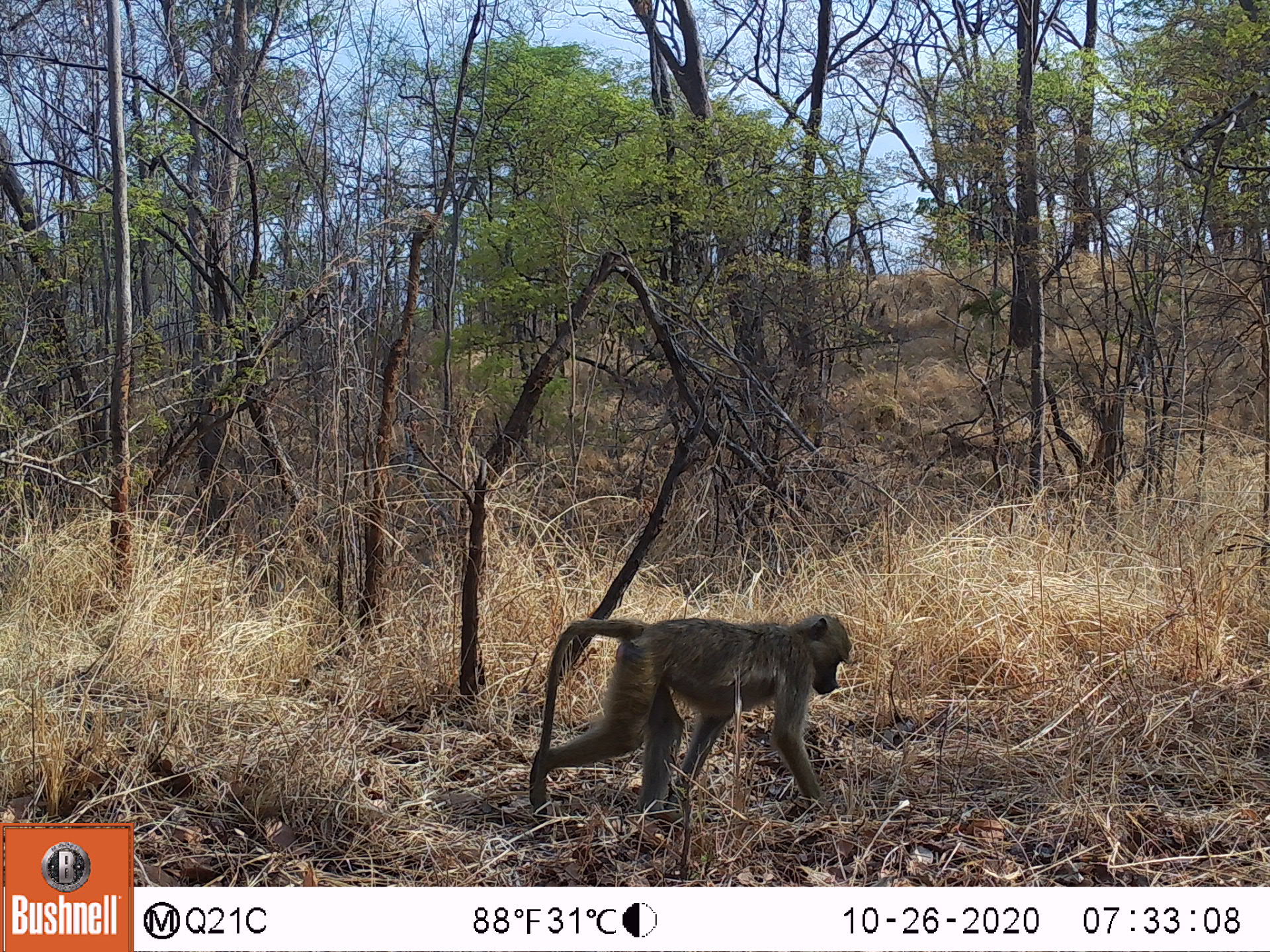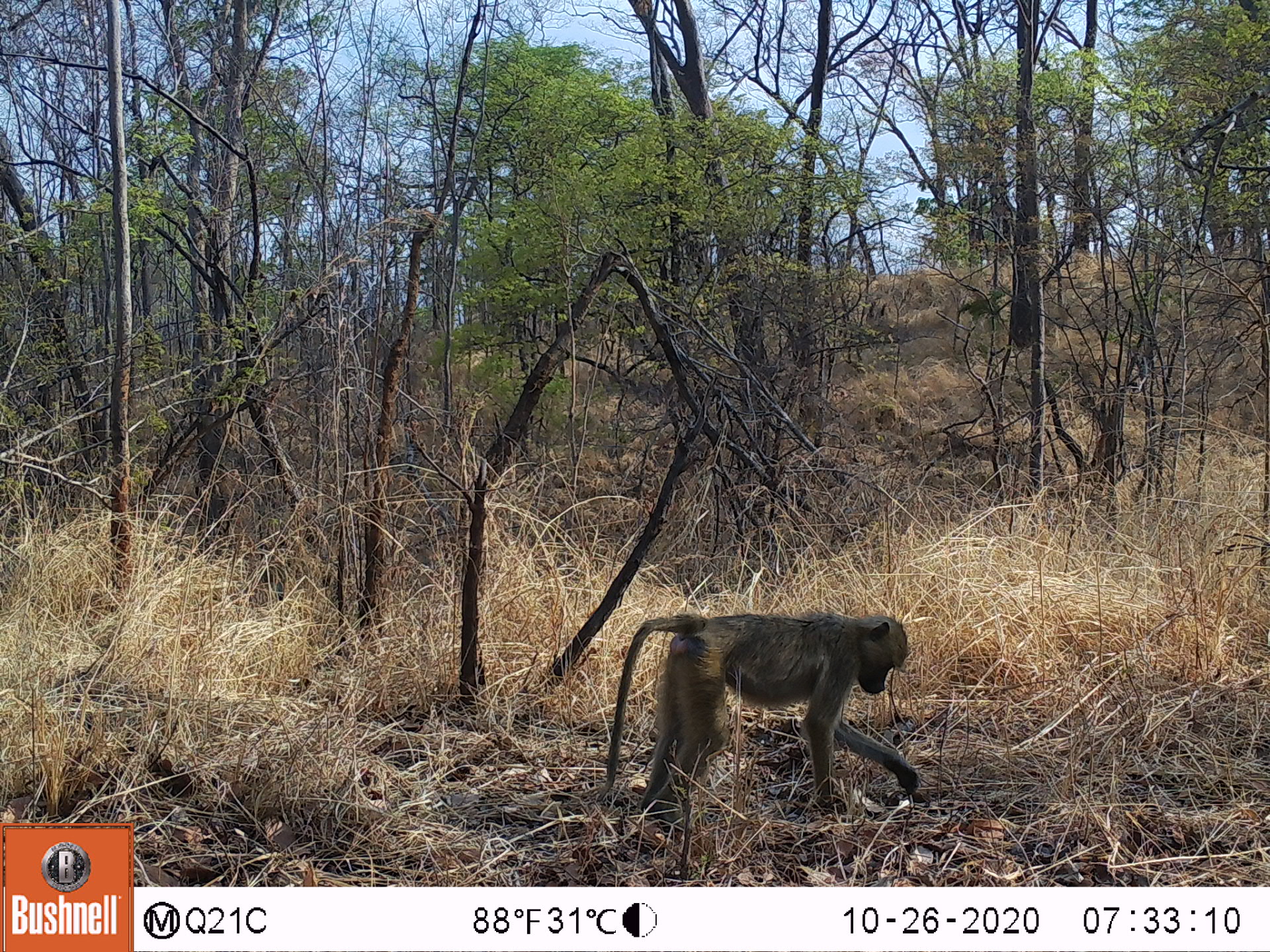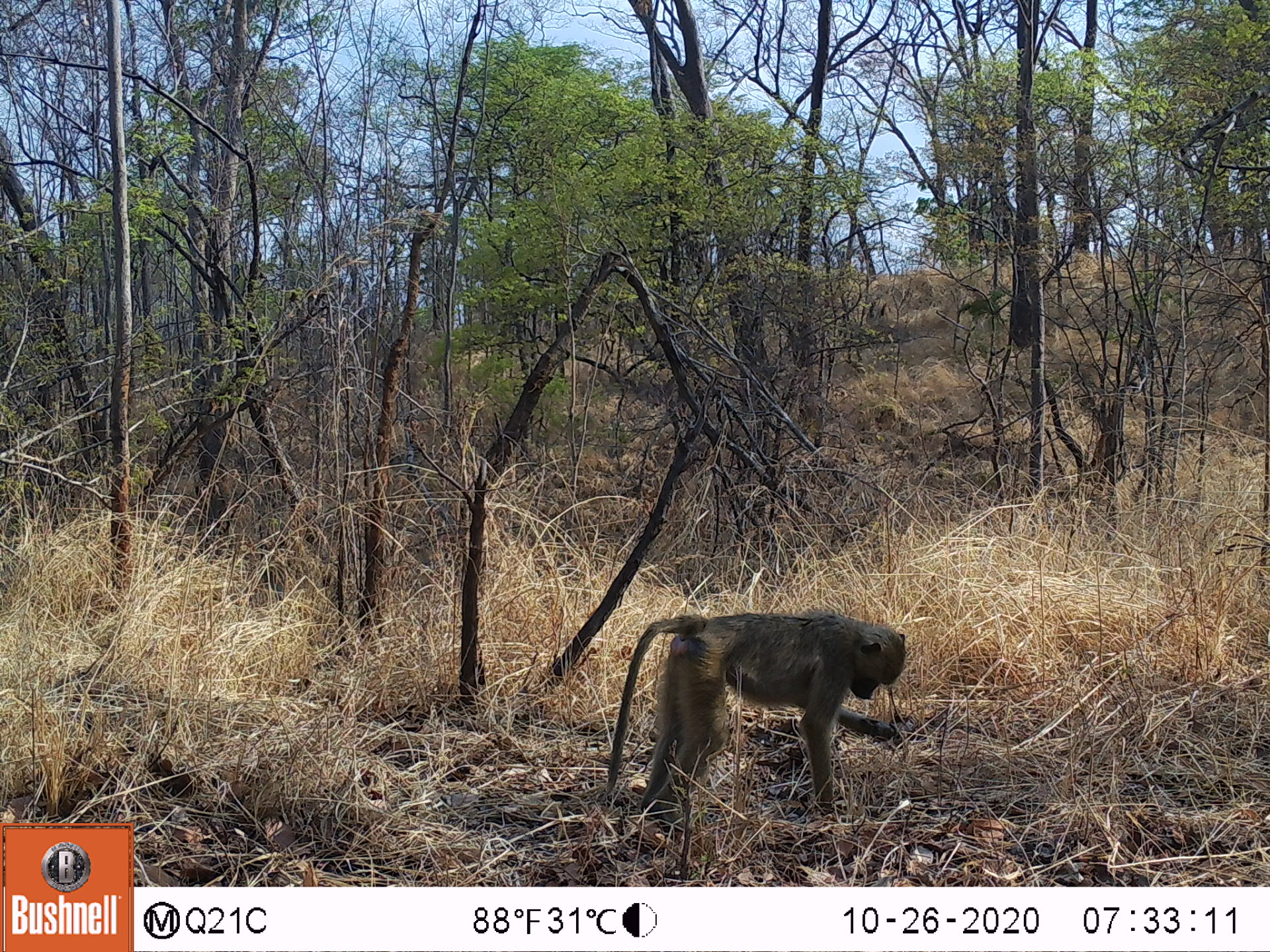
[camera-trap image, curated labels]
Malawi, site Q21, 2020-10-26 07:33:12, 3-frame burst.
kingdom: Animalia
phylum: Chordata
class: Mammalia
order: Primates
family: Cercopithecidae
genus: Papio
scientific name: Papio cynocephalus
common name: yellow baboon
Yellow baboon (Papio cynocephalus), count 1.